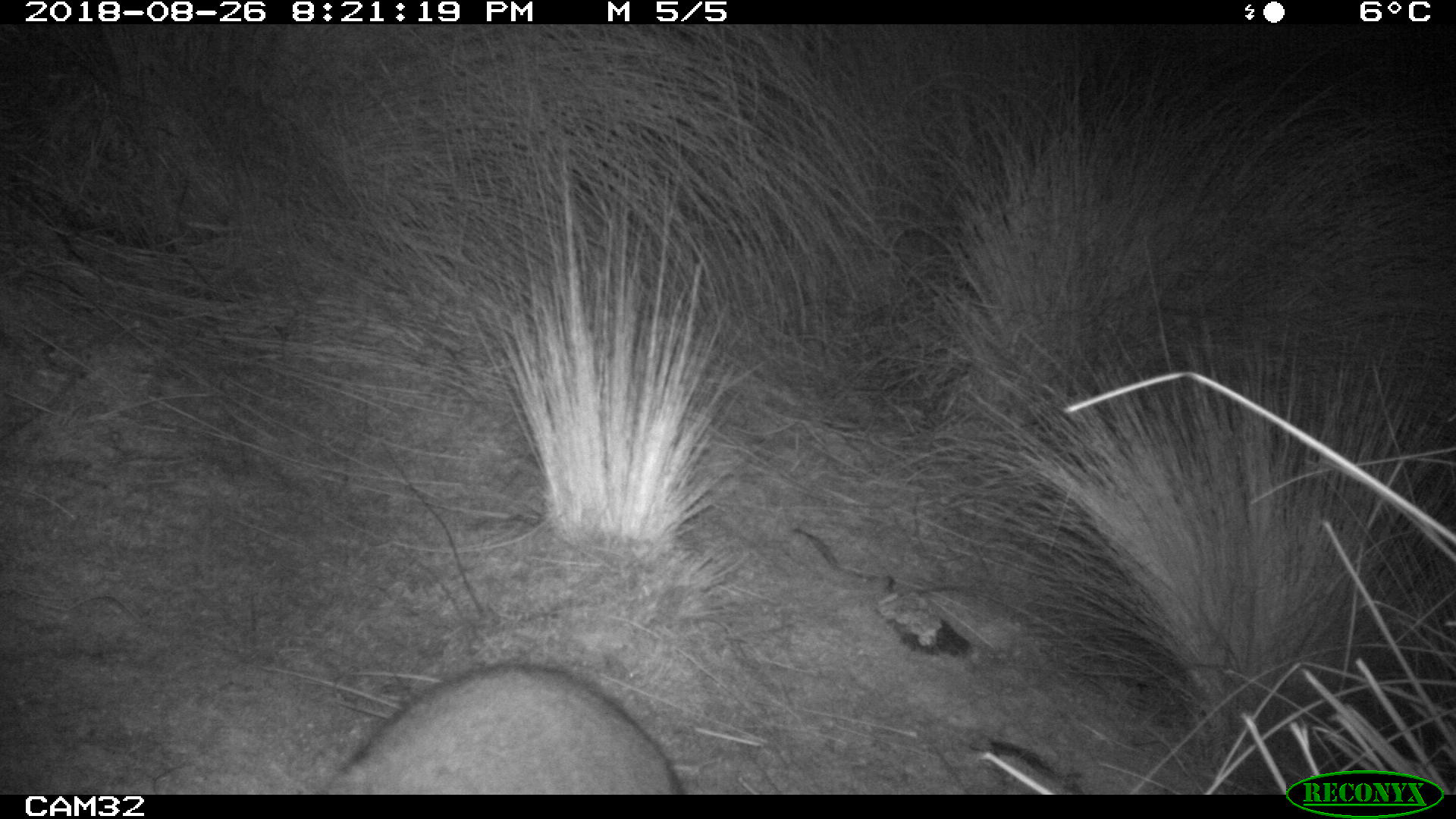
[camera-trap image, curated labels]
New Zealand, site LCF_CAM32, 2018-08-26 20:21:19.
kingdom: Animalia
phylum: Chordata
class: Mammalia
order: Diprotodontia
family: Macropodidae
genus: Notamacropus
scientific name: Notamacropus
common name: wallaby